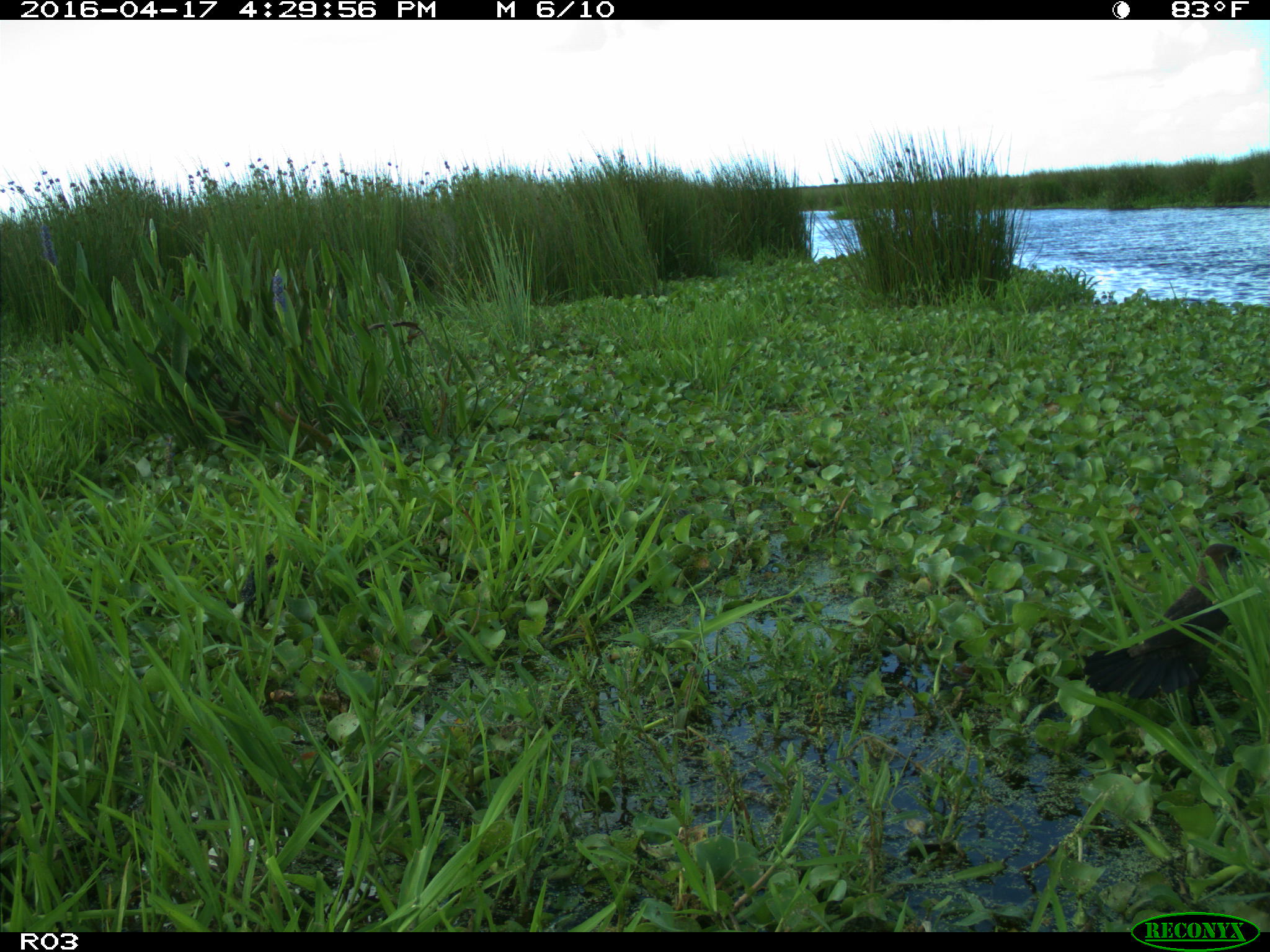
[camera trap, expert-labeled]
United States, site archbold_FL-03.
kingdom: Animalia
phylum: Chordata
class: Aves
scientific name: Aves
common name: birds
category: unidentified bird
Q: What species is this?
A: Unidentified bird (birds) (Aves).